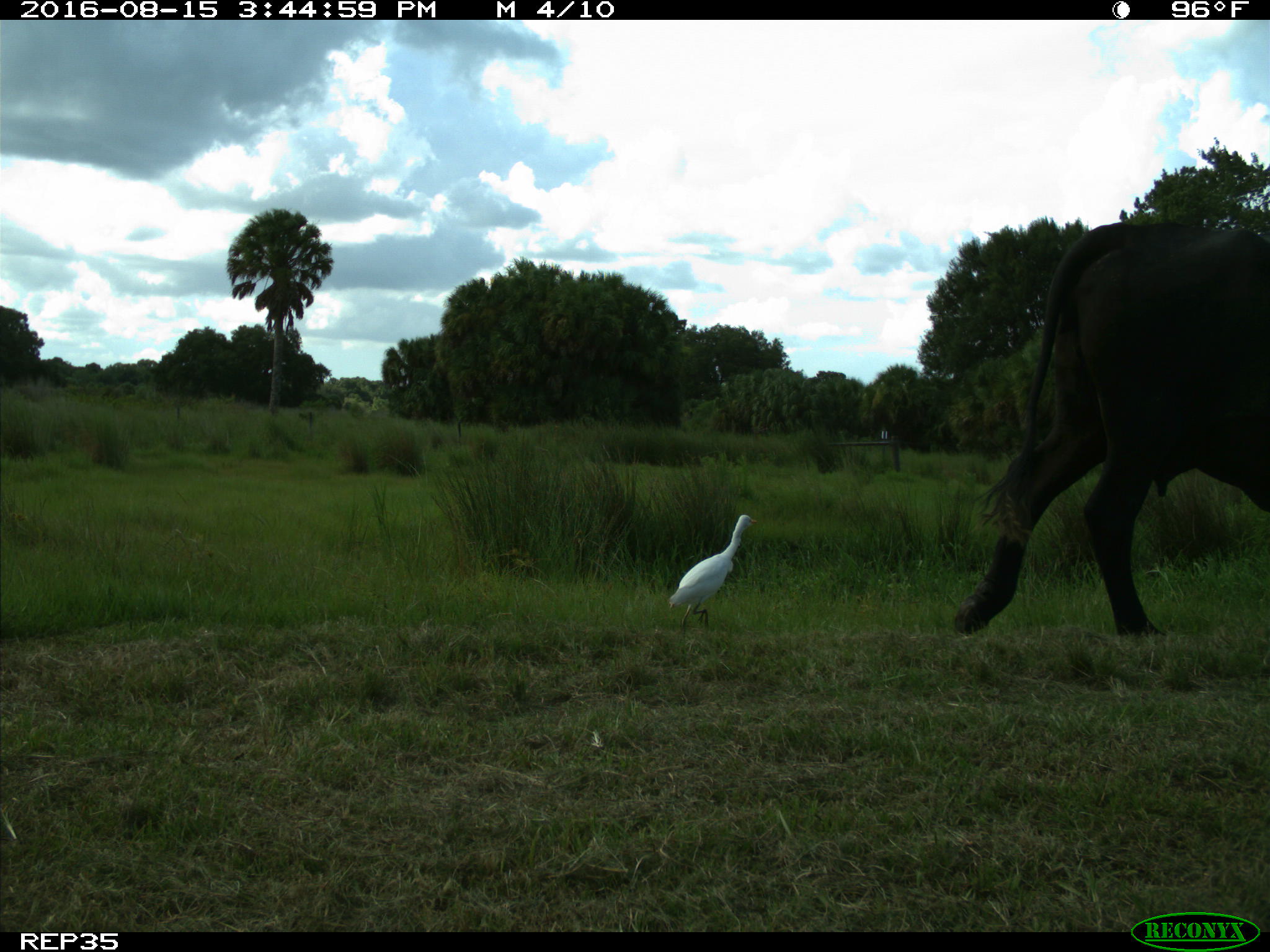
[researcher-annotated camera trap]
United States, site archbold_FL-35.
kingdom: Animalia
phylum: Chordata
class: Mammalia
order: Artiodactyla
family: Bovidae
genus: Bos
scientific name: Bos taurus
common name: domestic cow